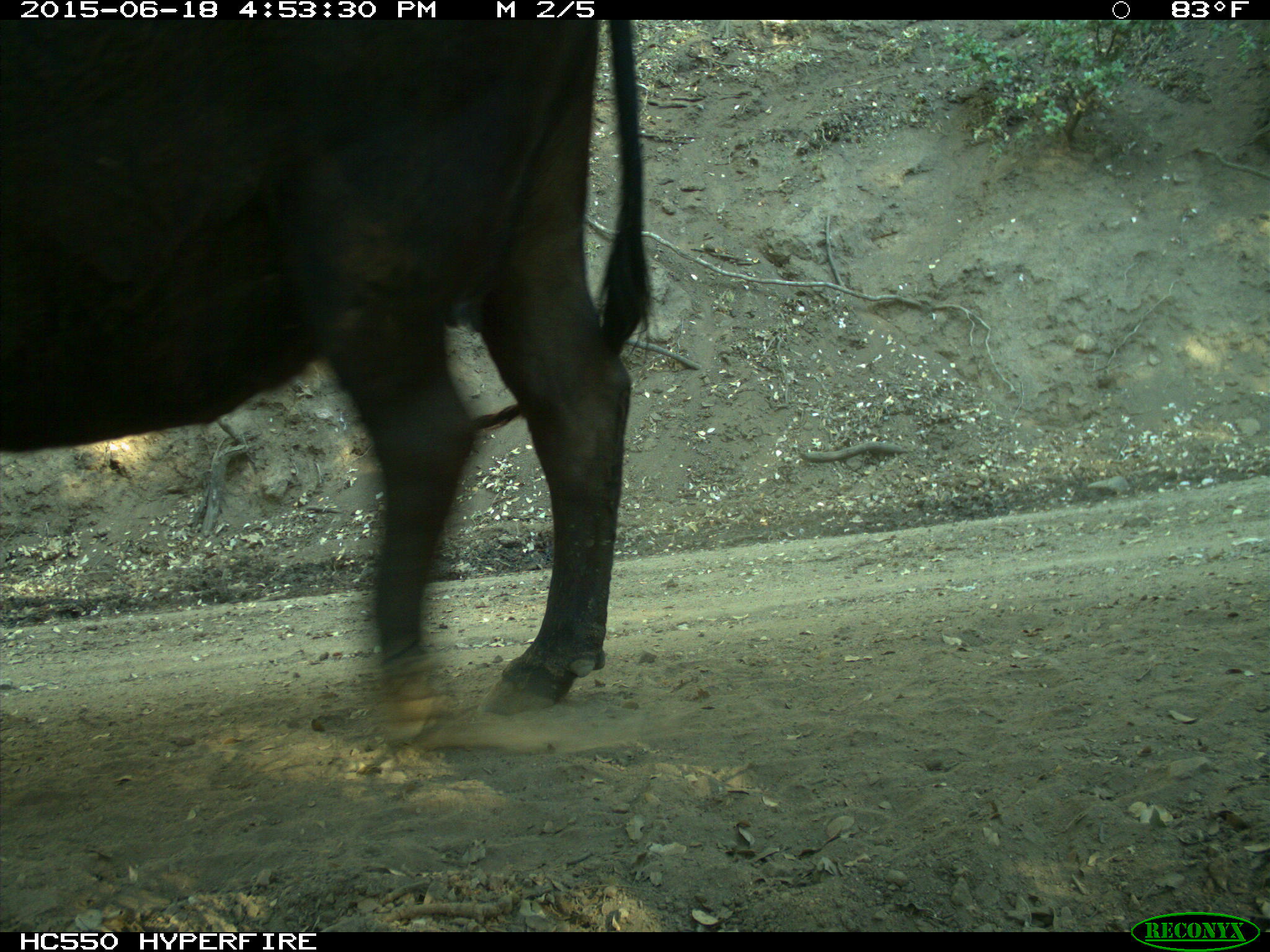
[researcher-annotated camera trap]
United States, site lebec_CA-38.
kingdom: Animalia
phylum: Chordata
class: Mammalia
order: Artiodactyla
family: Bovidae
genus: Bos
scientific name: Bos taurus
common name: domestic cow